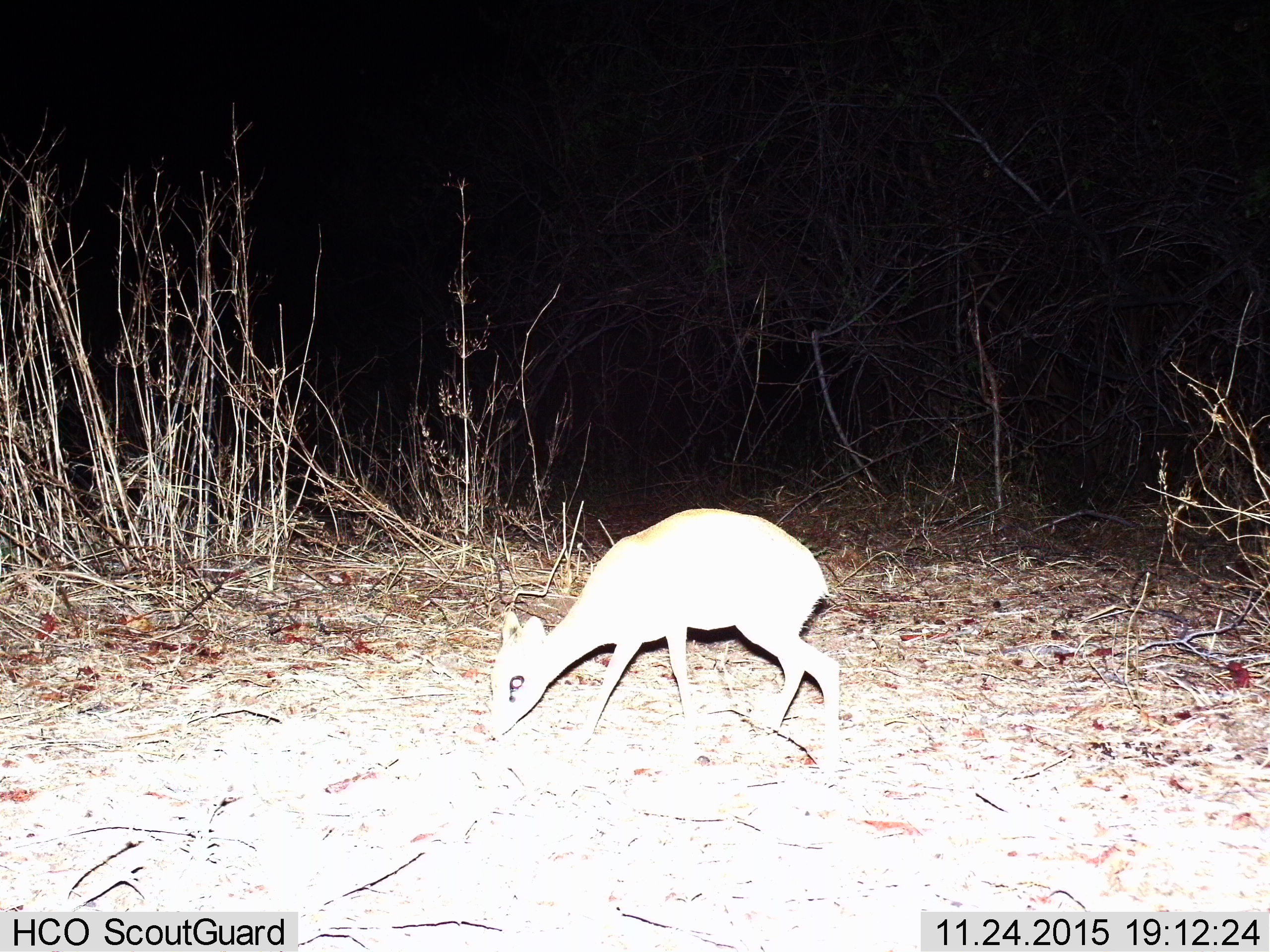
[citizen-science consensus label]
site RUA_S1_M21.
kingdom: Animalia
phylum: Chordata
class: Mammalia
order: Artiodactyla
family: Bovidae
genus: Madoqua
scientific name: Madoqua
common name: dik-dik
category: dikdik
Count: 1.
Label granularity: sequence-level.